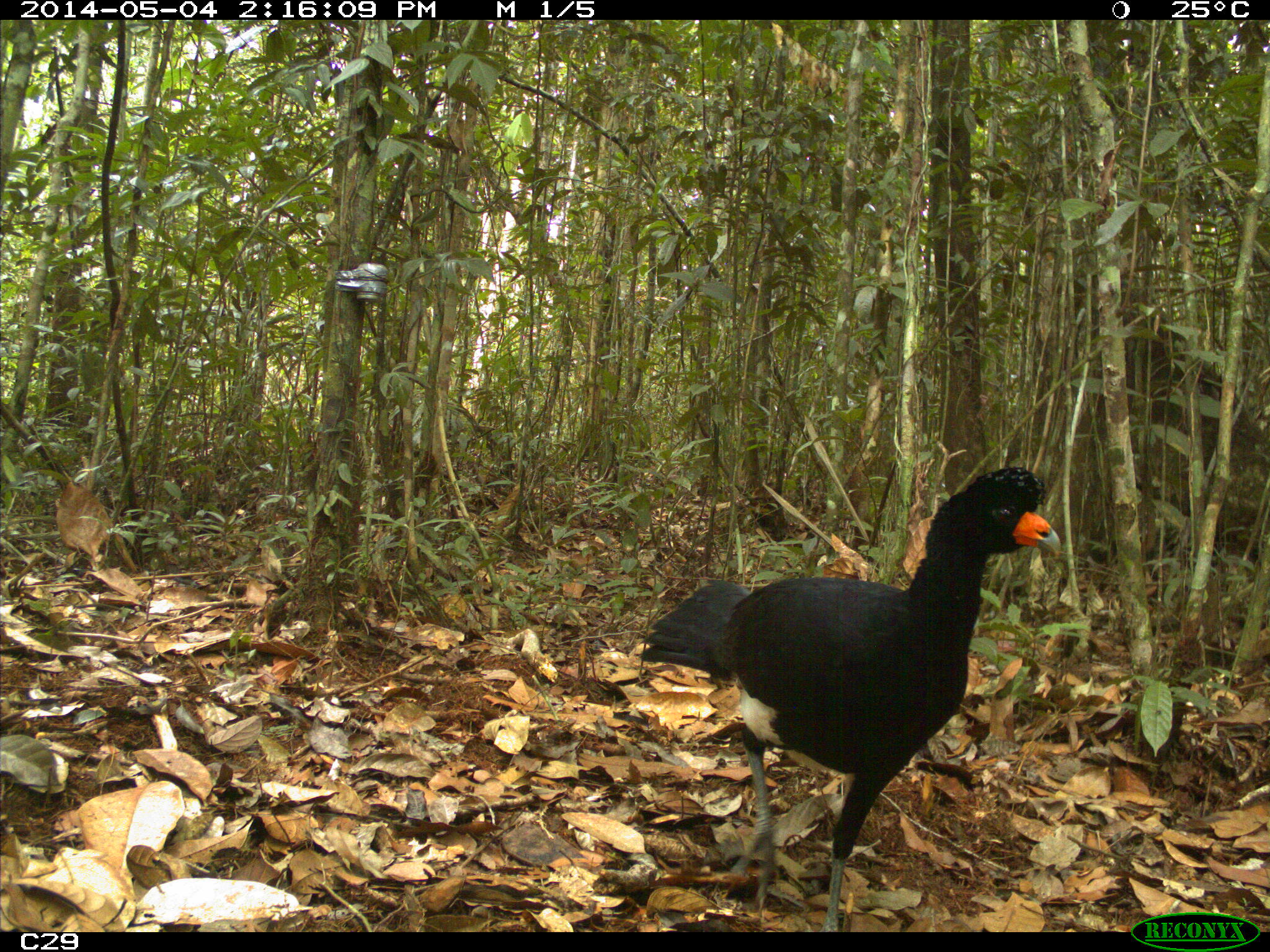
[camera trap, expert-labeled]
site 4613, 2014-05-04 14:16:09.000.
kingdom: Animalia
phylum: Chordata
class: Aves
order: Galliformes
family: Cracidae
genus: Crax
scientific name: Crax alector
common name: black curassow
Crax alector (black curassow), count 2, age adult, sex female.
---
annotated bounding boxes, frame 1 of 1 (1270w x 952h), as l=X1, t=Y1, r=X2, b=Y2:
crax alector: l=632, t=464, r=1062, b=932